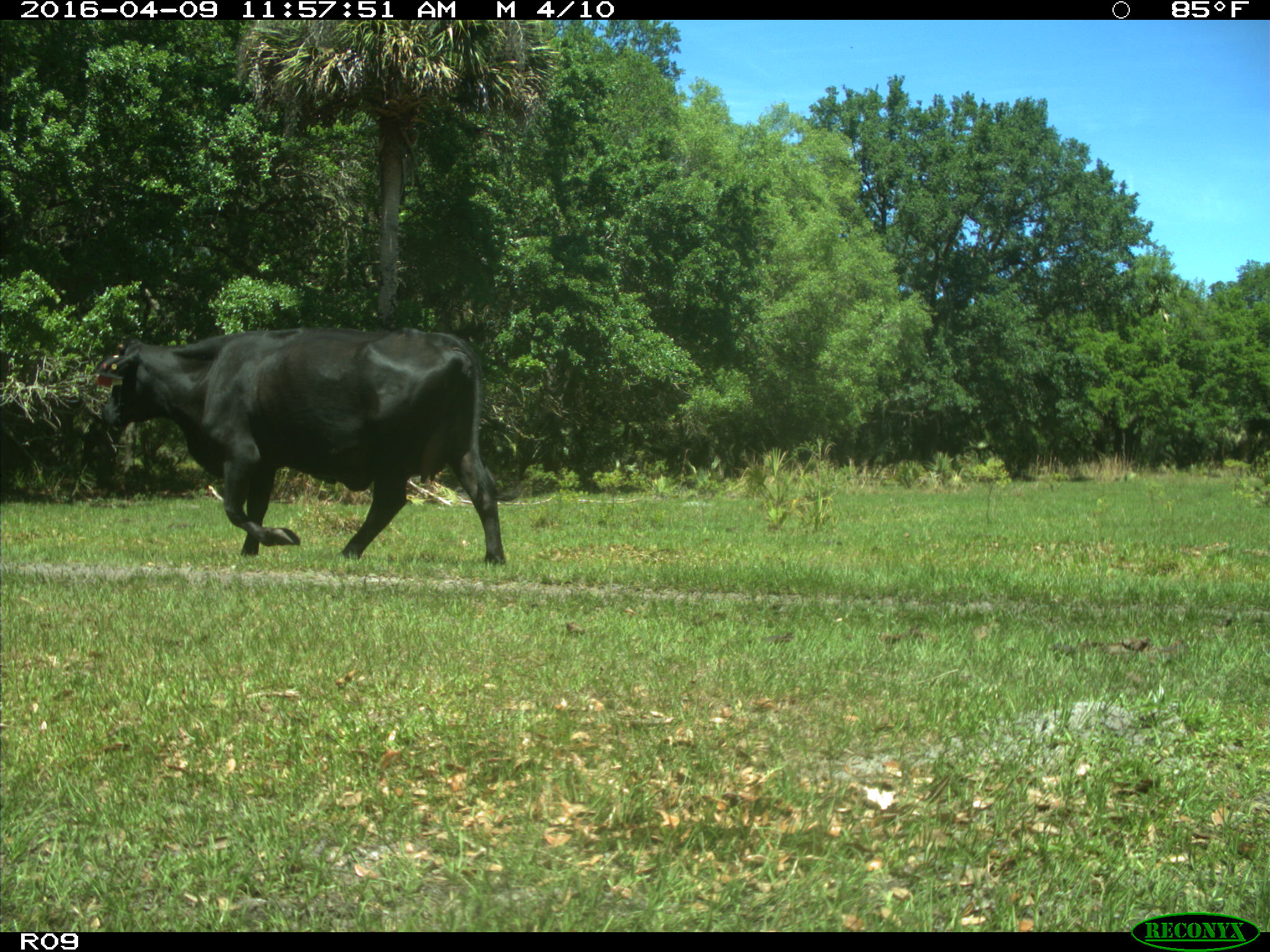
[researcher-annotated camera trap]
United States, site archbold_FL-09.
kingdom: Animalia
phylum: Chordata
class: Mammalia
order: Artiodactyla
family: Bovidae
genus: Bos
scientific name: Bos taurus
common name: domestic cow